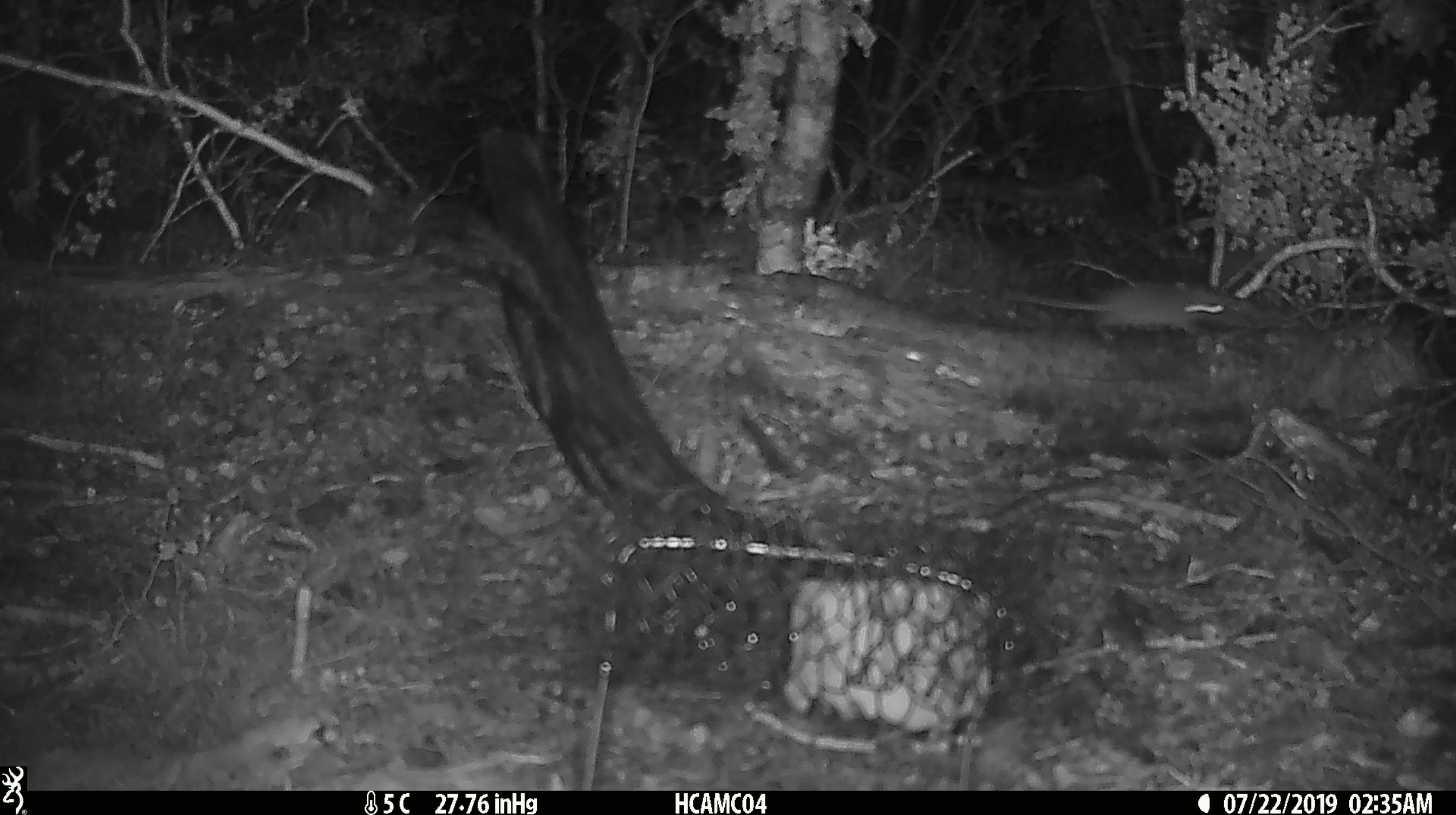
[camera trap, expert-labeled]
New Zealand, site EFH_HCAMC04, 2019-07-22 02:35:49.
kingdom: Animalia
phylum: Chordata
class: Mammalia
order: Rodentia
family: Muridae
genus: Mus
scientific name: Mus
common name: mouse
Mouse (Mus).